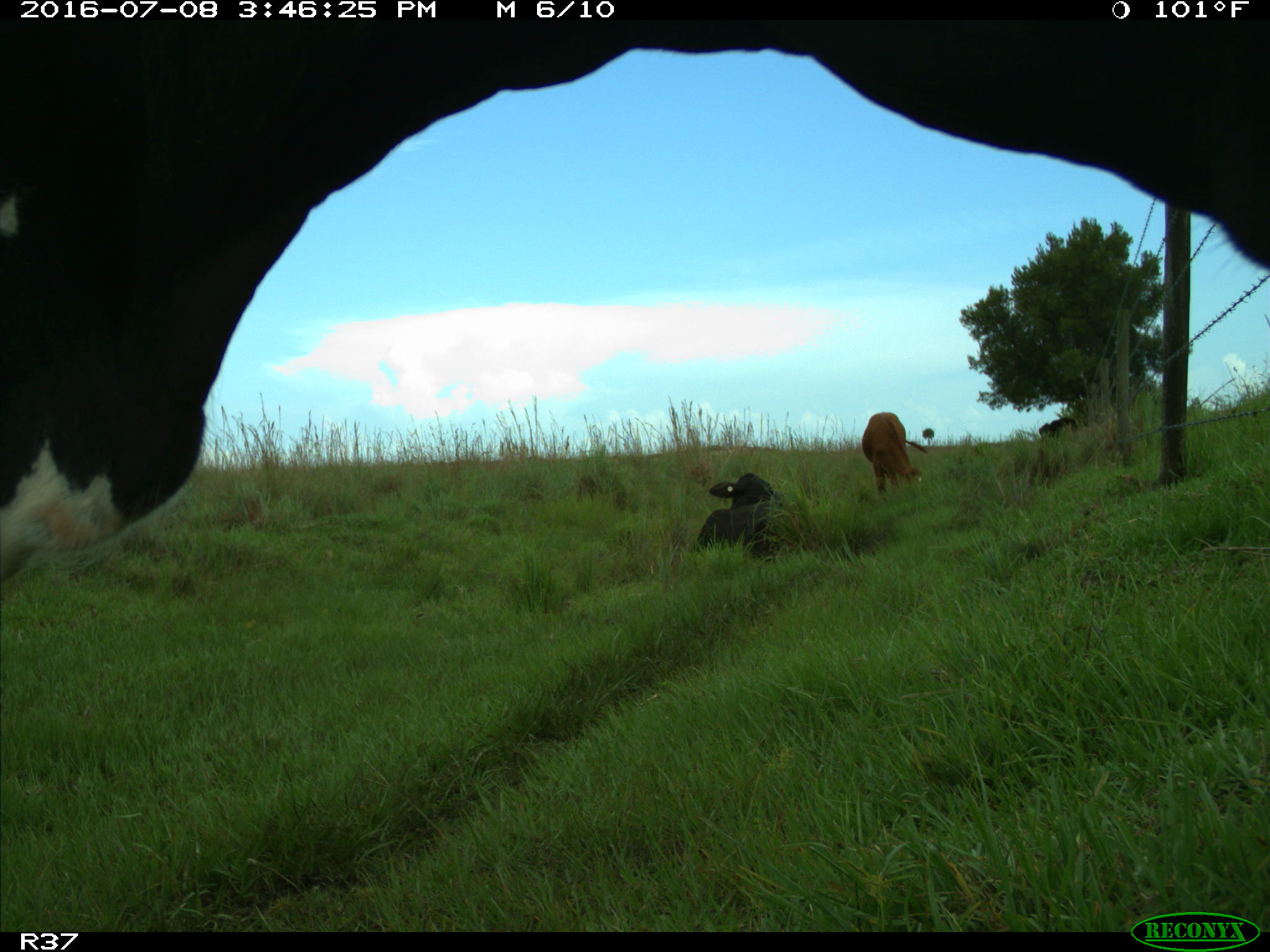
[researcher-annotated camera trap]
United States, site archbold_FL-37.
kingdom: Animalia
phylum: Chordata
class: Mammalia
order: Artiodactyla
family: Bovidae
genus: Bos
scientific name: Bos taurus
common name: domestic cow